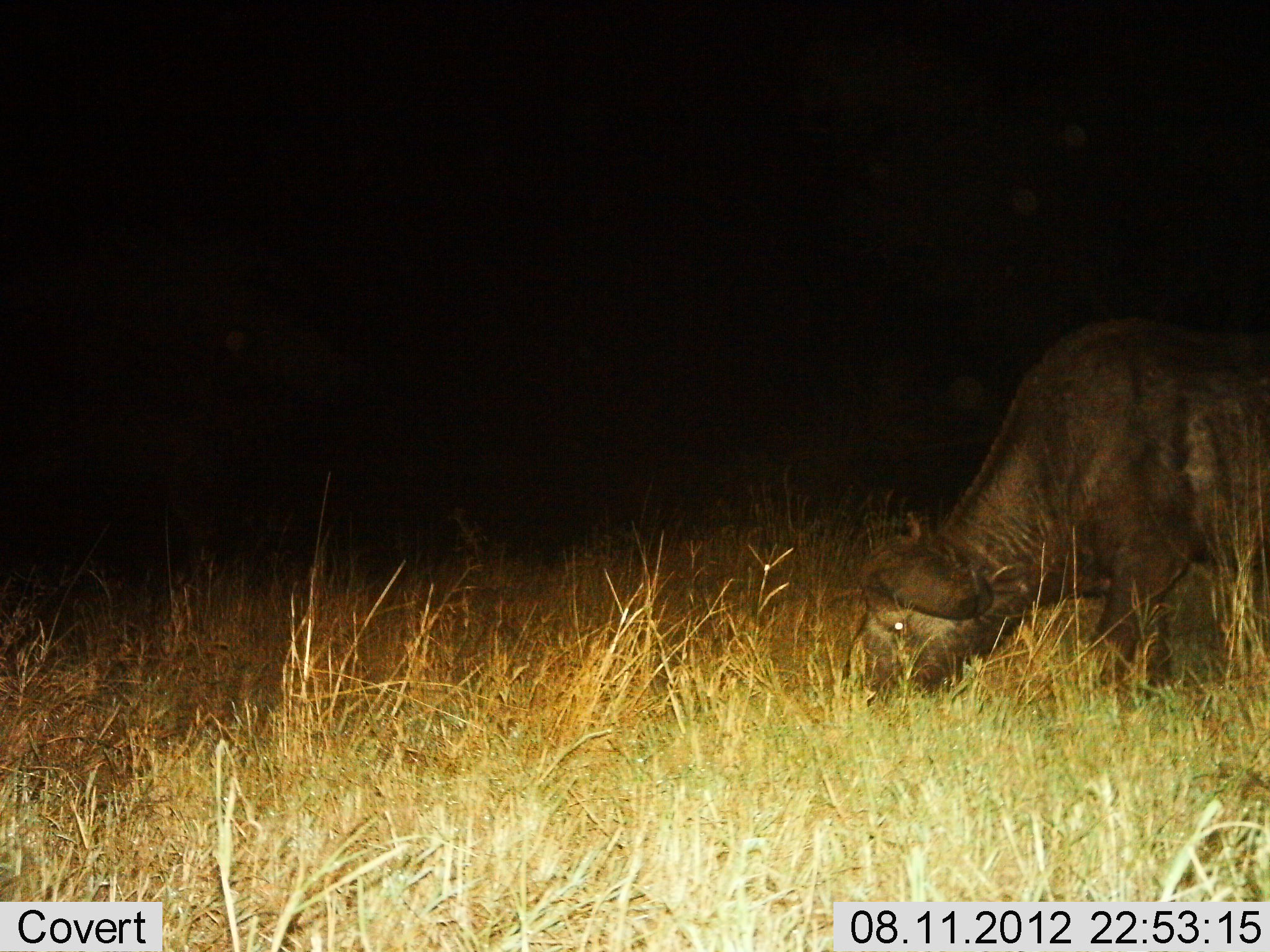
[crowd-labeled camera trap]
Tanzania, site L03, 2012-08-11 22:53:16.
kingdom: Animalia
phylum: Chordata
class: Mammalia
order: Artiodactyla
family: Bovidae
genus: Syncerus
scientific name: Syncerus caffer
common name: cape buffalo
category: buffalo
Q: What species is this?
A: Buffalo (cape buffalo) (Syncerus caffer).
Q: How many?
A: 1.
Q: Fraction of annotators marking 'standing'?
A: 0%.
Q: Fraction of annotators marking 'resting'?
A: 0%.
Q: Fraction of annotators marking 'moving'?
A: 0%.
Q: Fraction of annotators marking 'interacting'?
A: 0%.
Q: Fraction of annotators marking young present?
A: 0%.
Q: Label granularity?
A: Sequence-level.